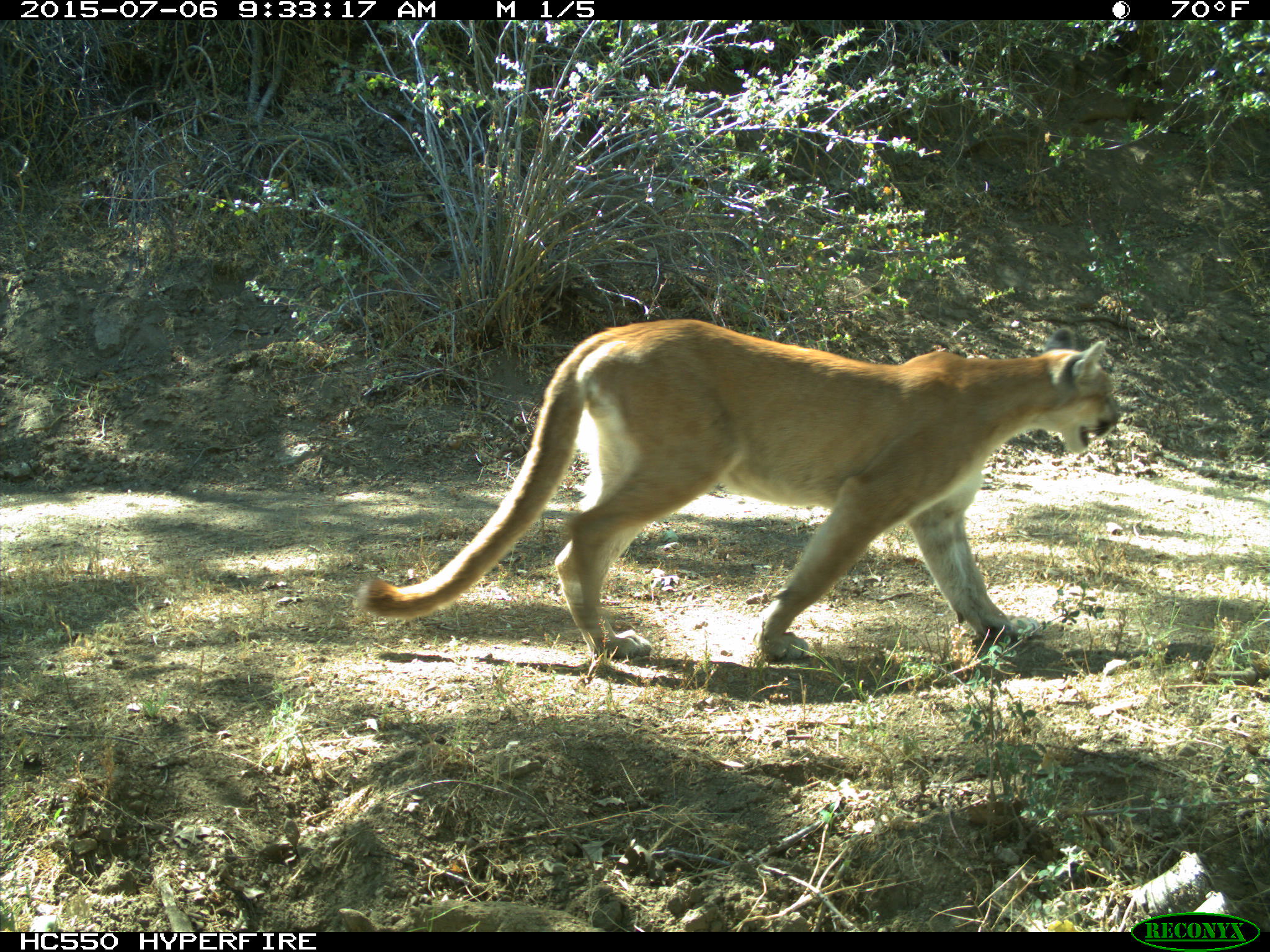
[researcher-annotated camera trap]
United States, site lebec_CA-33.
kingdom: Animalia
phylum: Chordata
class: Mammalia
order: Carnivora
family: Felidae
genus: Puma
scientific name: Puma concolor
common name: mountain lion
Puma concolor (mountain lion).